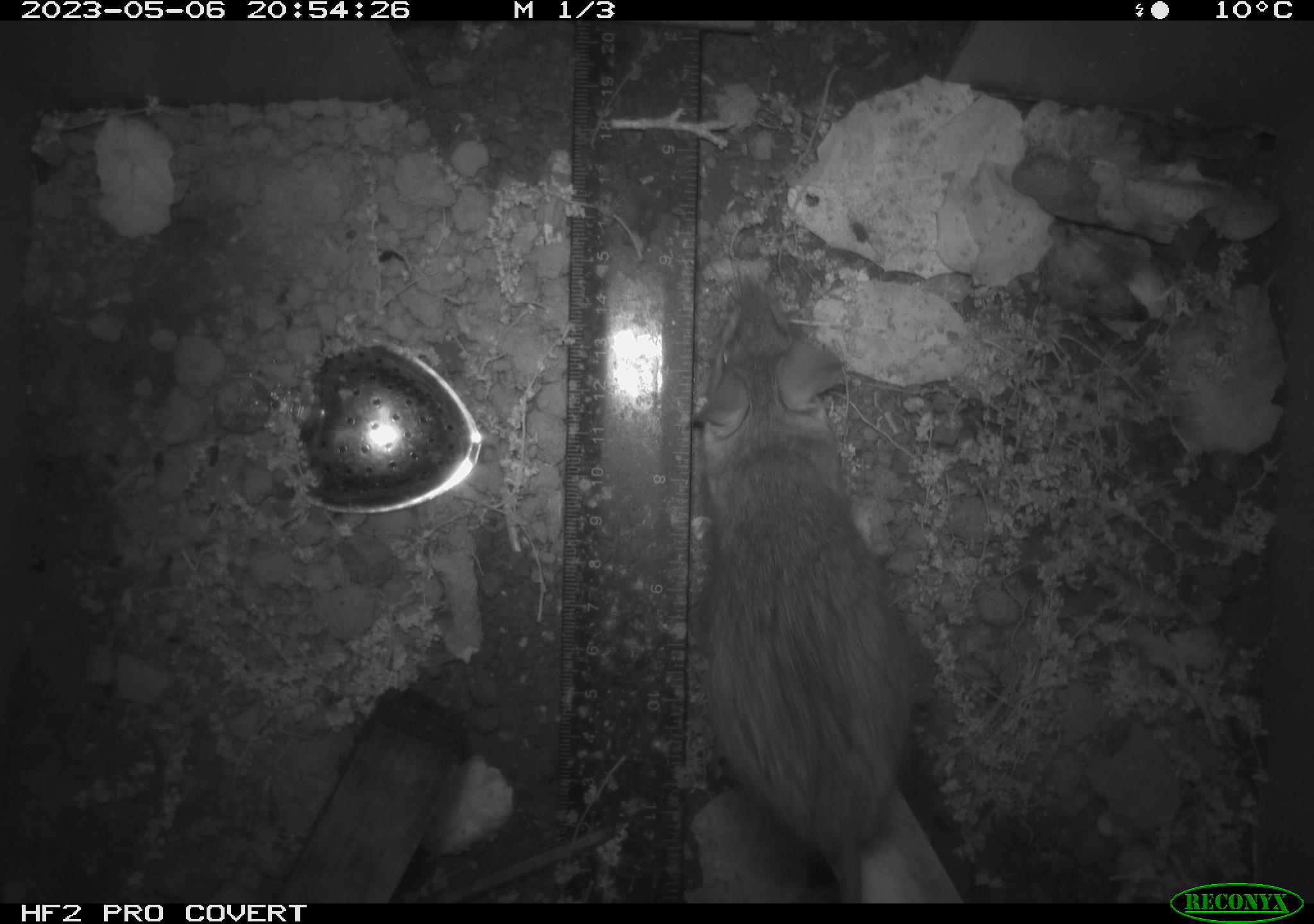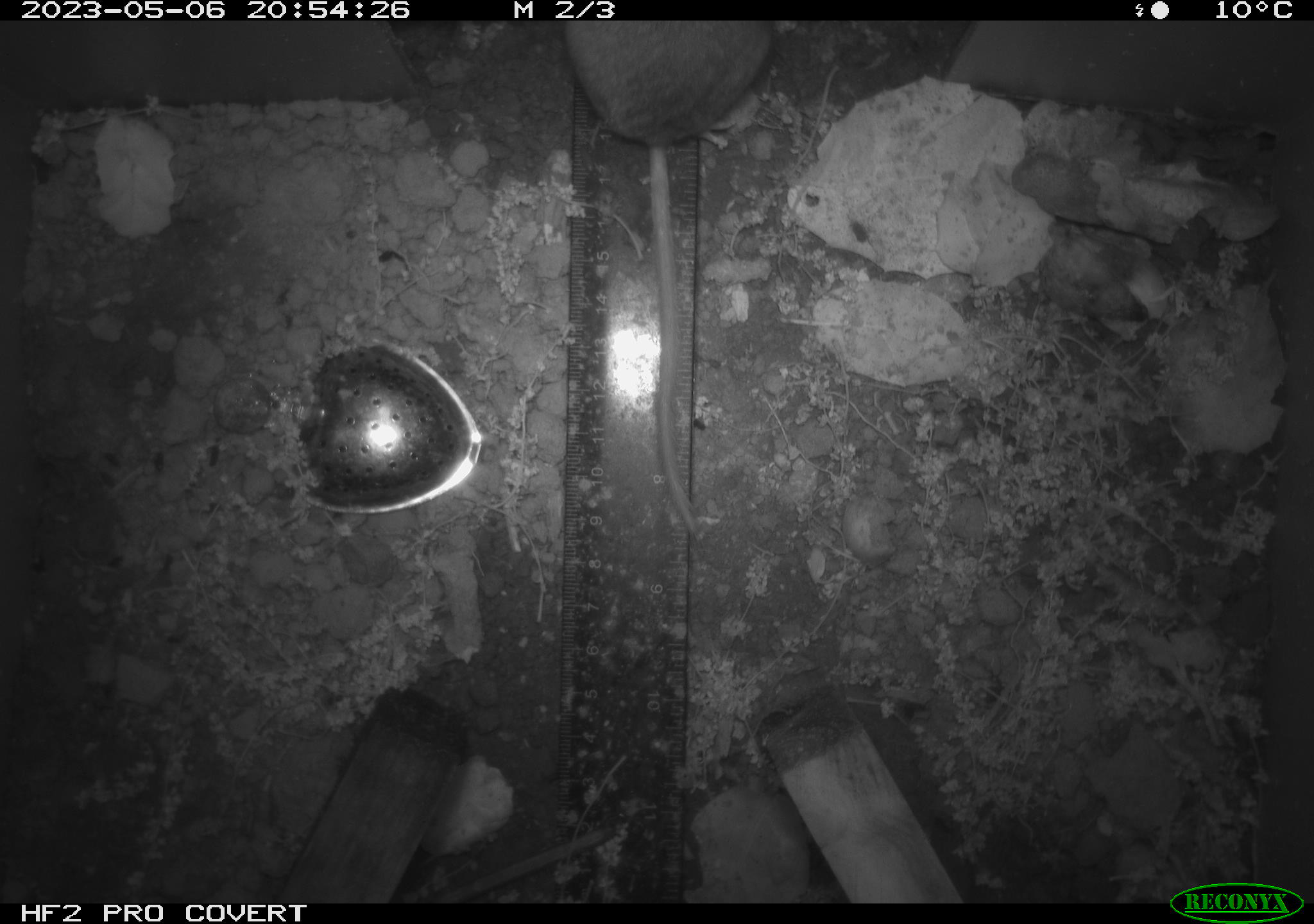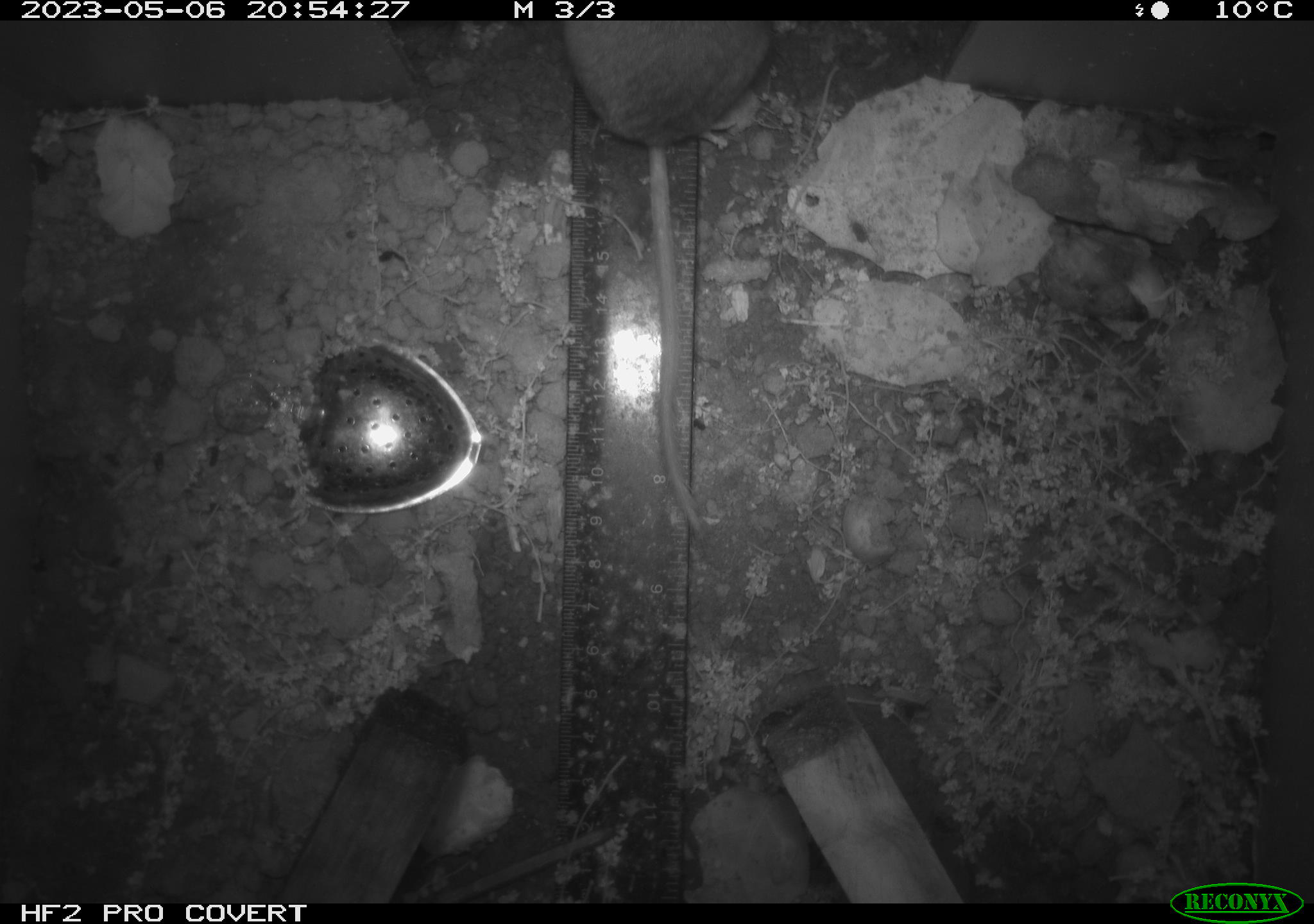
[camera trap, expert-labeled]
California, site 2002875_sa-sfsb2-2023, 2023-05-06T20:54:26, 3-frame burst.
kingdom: Animalia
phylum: Chordata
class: Mammalia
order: Rodentia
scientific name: Rodentia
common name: mouse species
Mouse species (Rodentia).